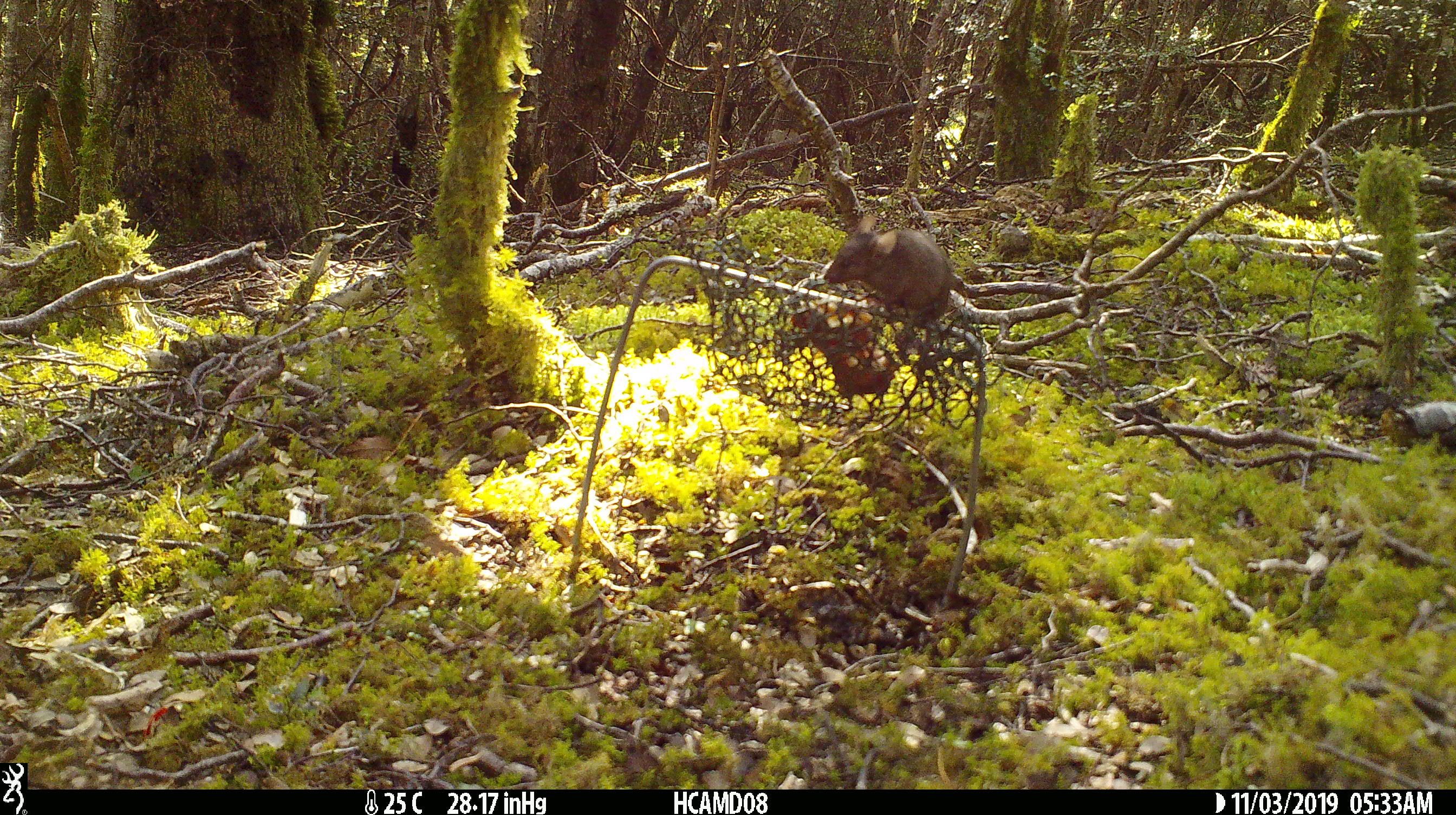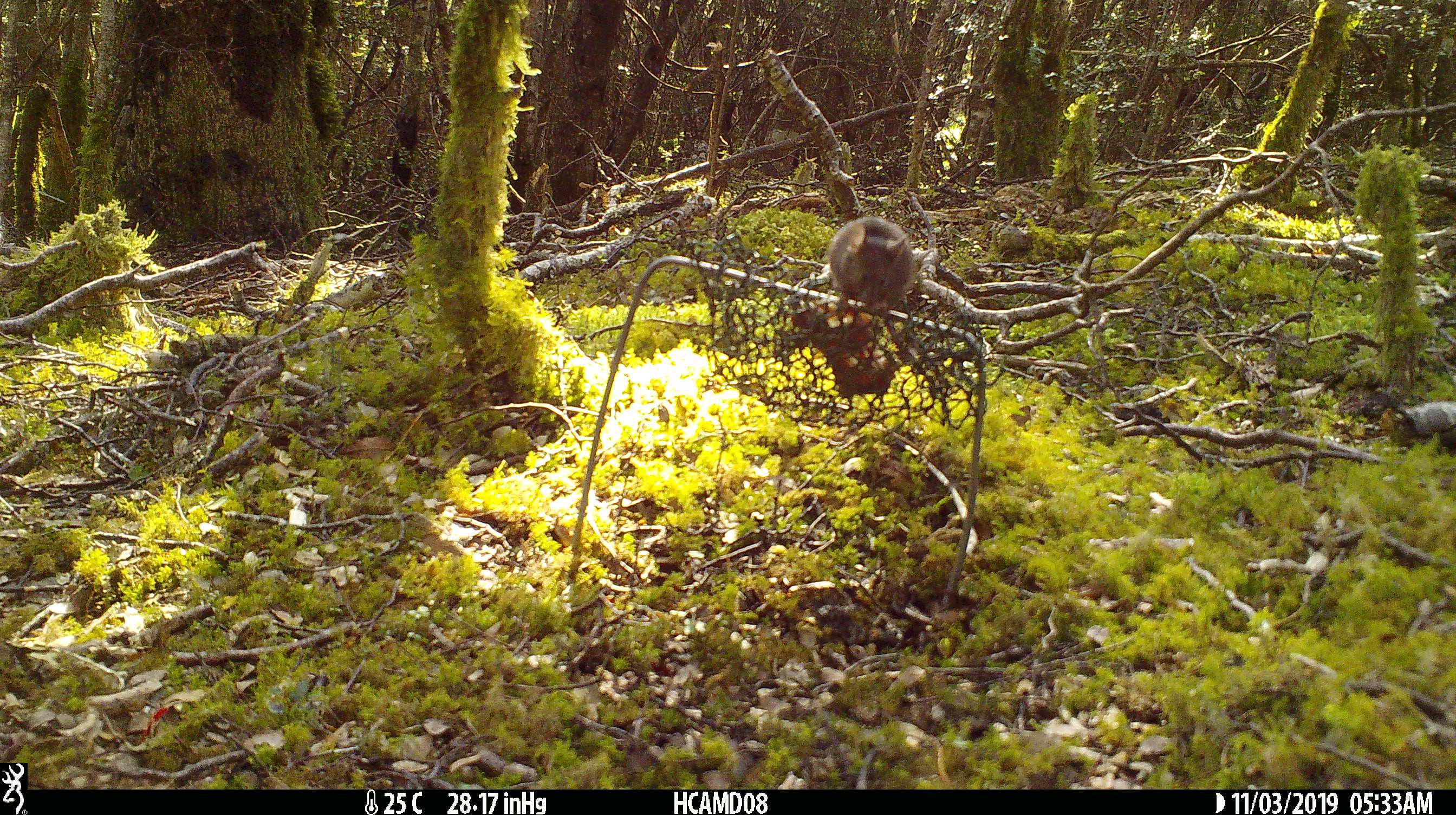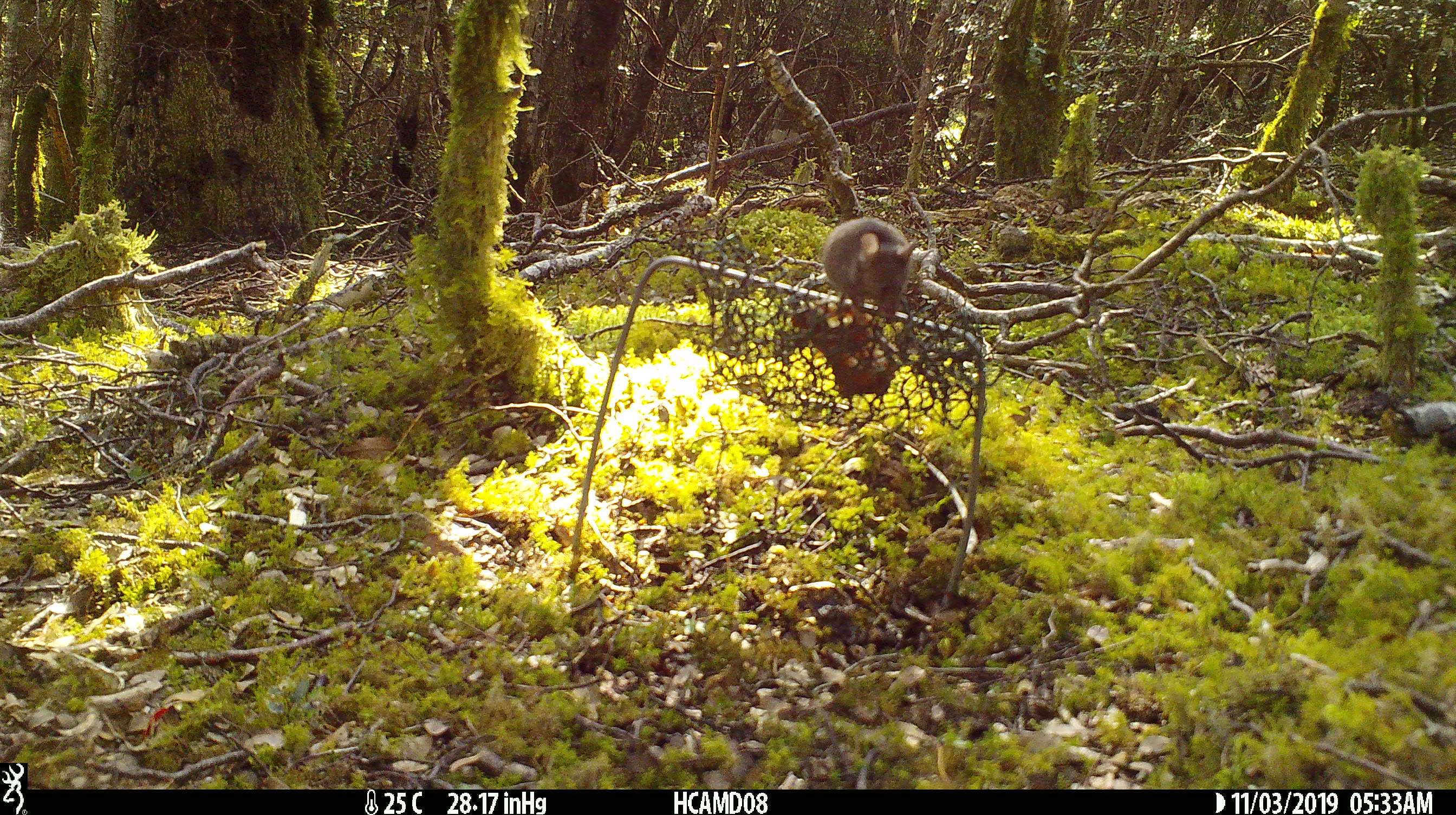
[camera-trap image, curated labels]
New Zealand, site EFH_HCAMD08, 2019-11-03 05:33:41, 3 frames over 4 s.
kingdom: Animalia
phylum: Chordata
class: Mammalia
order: Rodentia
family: Muridae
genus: Mus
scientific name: Mus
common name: mouse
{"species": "mouse (Mus)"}